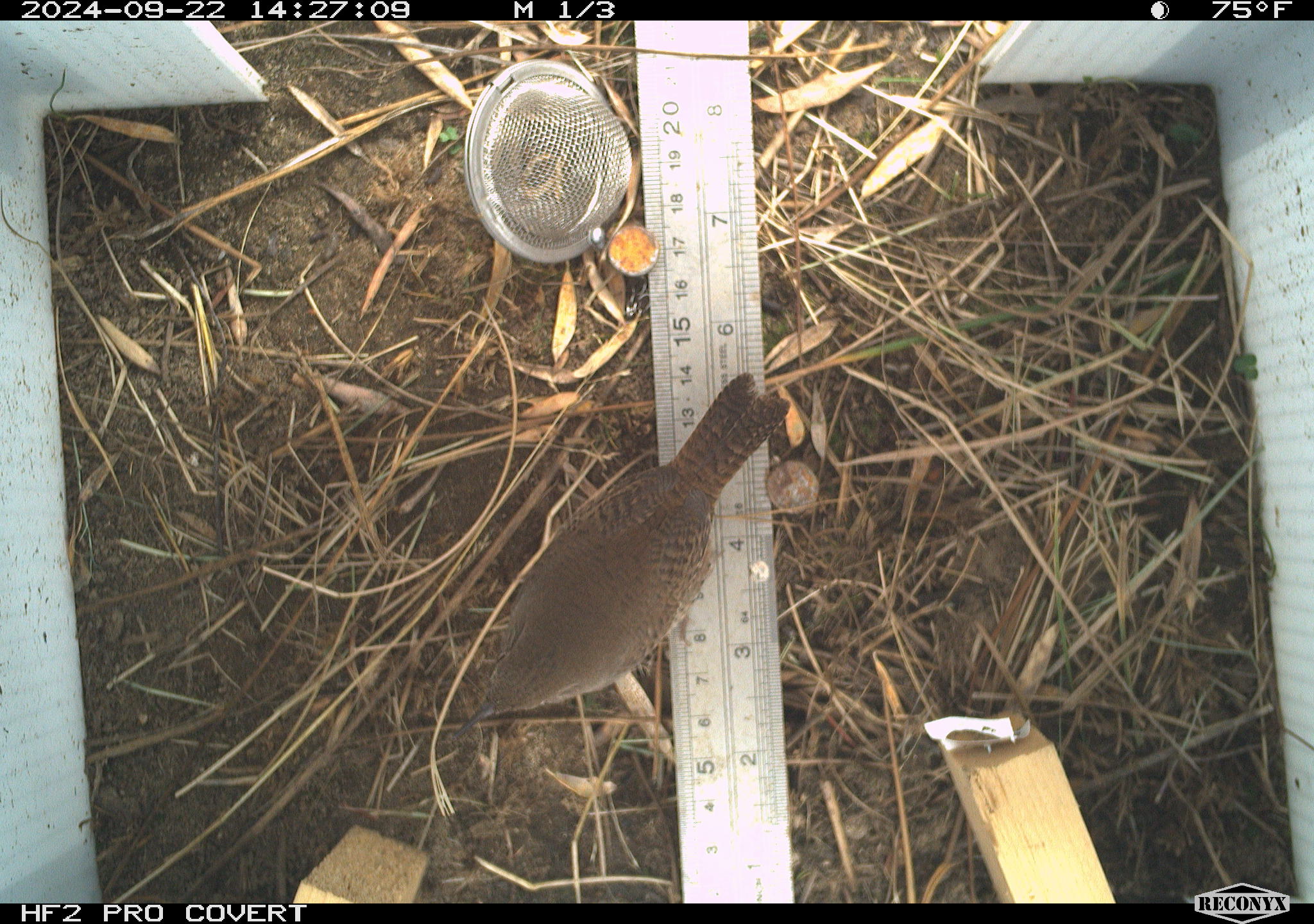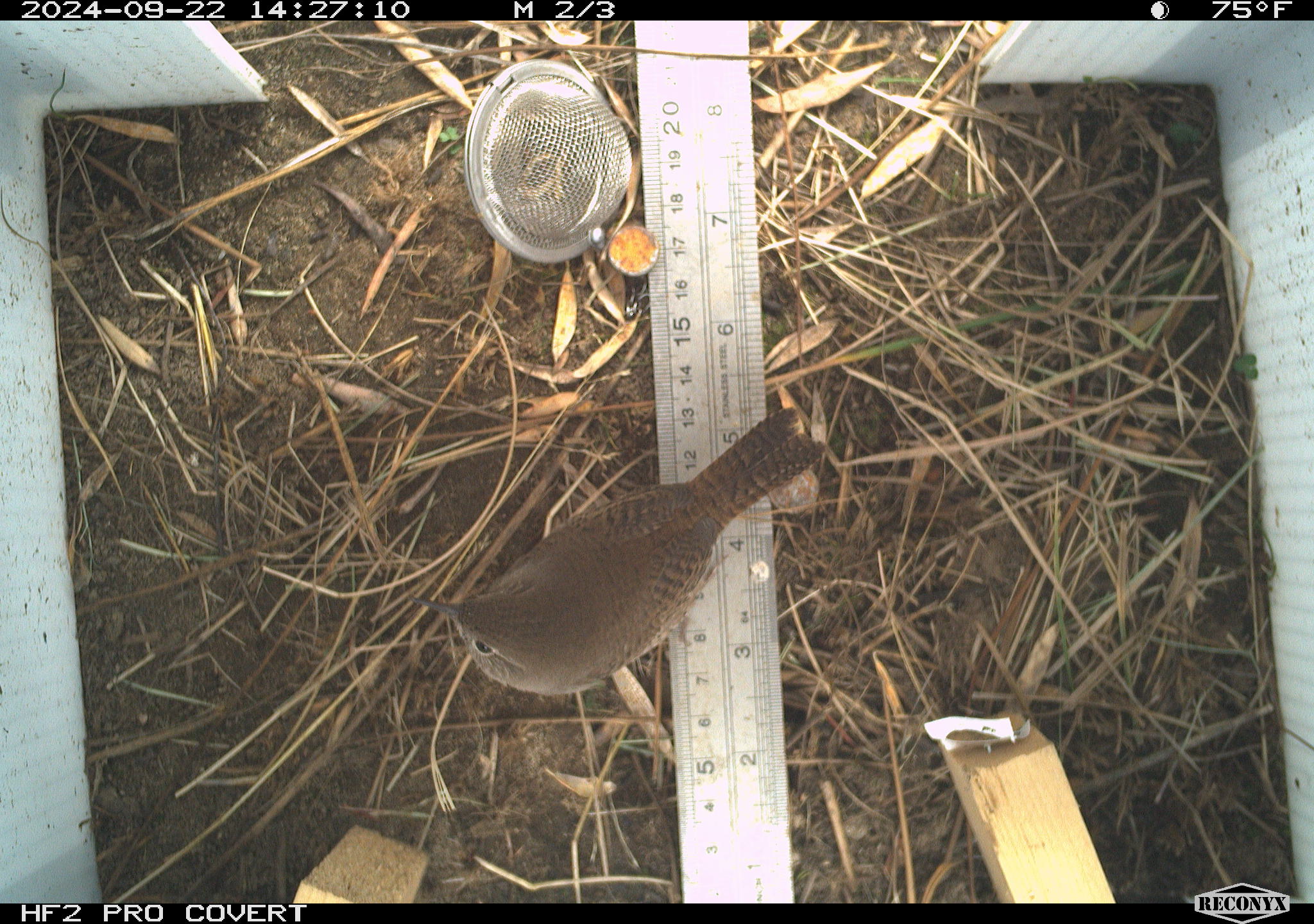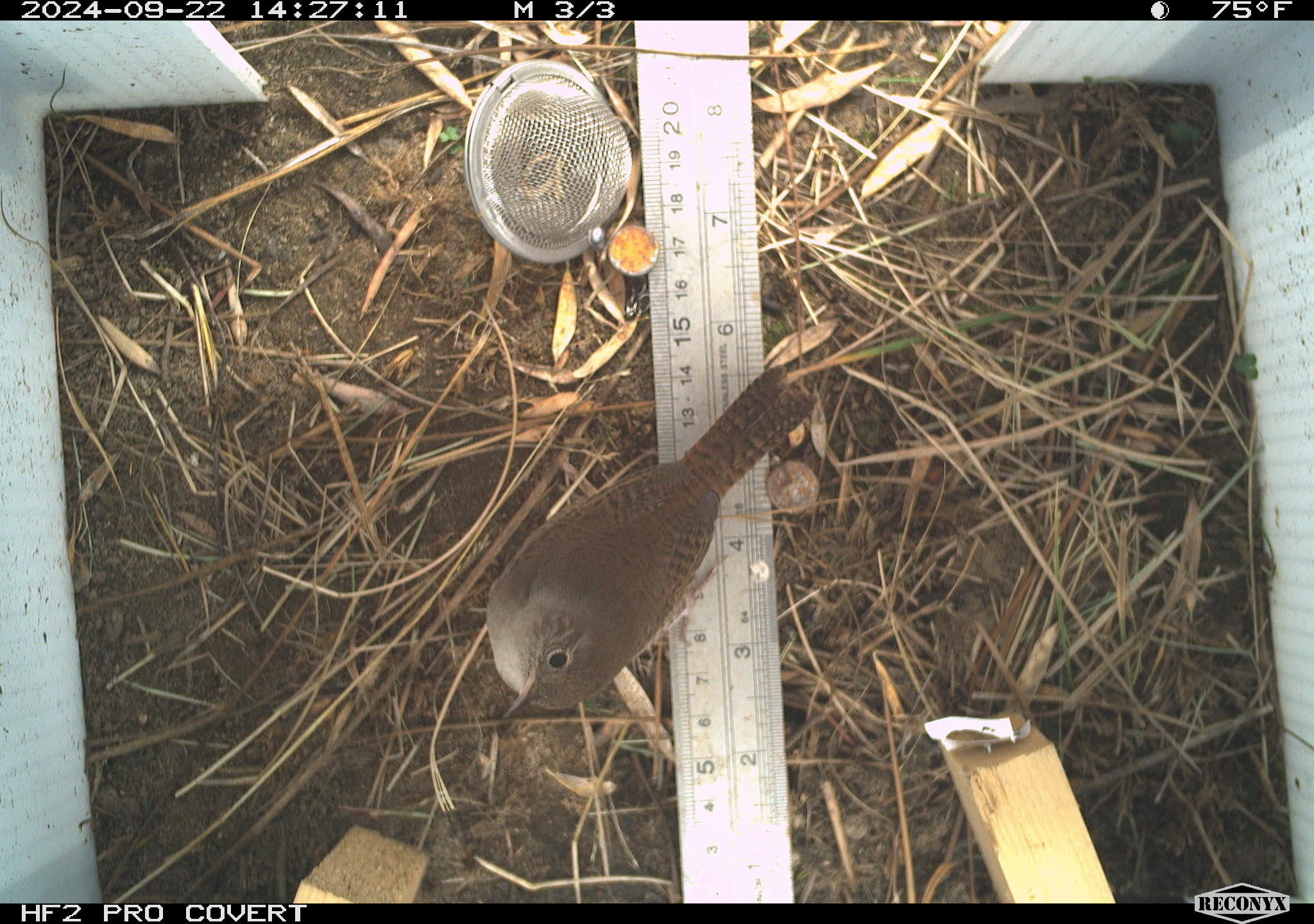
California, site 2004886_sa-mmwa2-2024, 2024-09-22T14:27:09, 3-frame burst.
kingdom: Animalia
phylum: Chordata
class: Aves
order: Passeriformes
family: Troglodytidae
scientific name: Troglodytidae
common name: wren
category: troglodytidae family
Troglodytidae family (wren) (Troglodytidae).